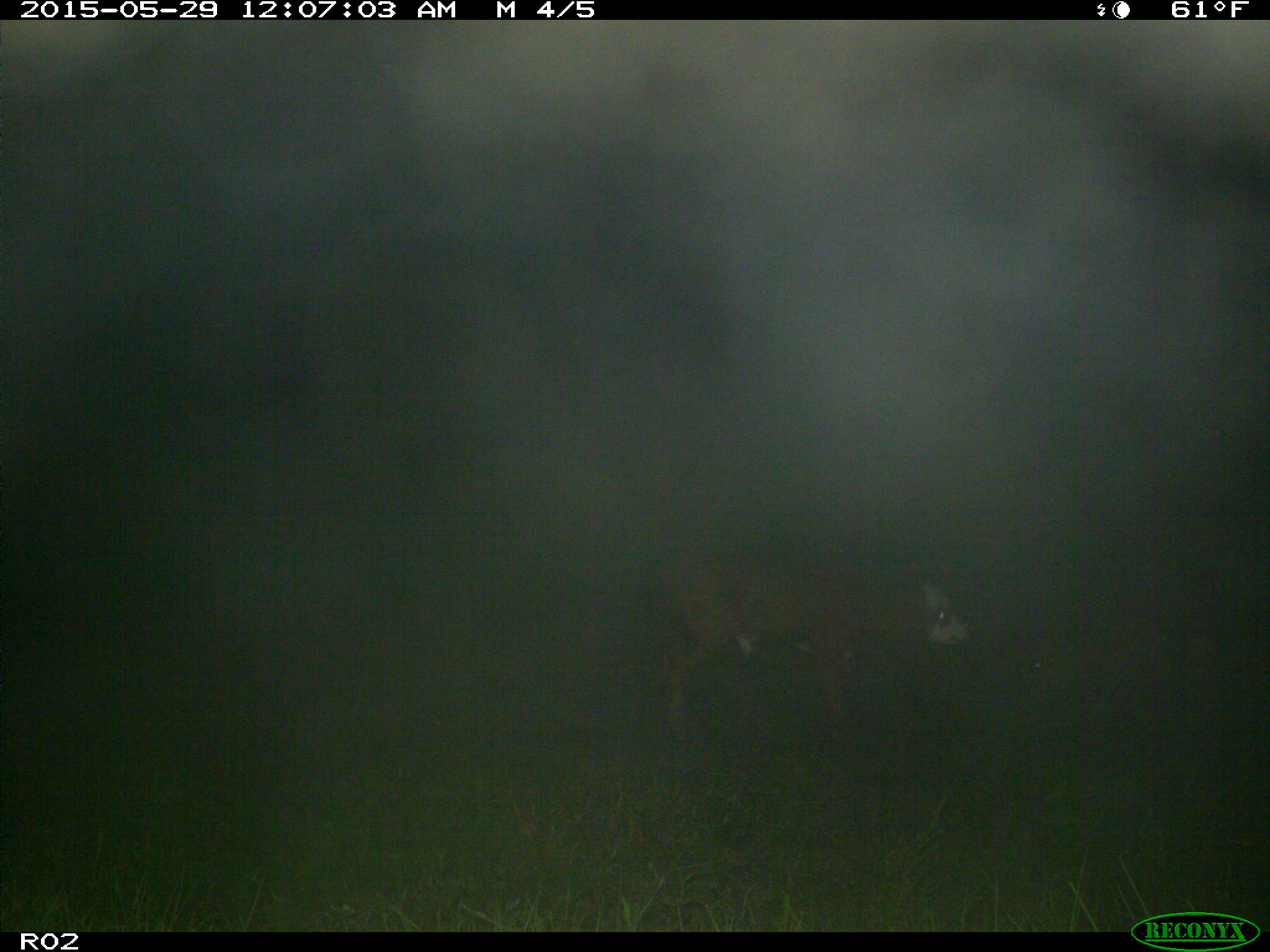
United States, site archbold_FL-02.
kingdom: Animalia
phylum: Chordata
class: Mammalia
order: Artiodactyla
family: Bovidae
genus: Bos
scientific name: Bos taurus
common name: domestic cow